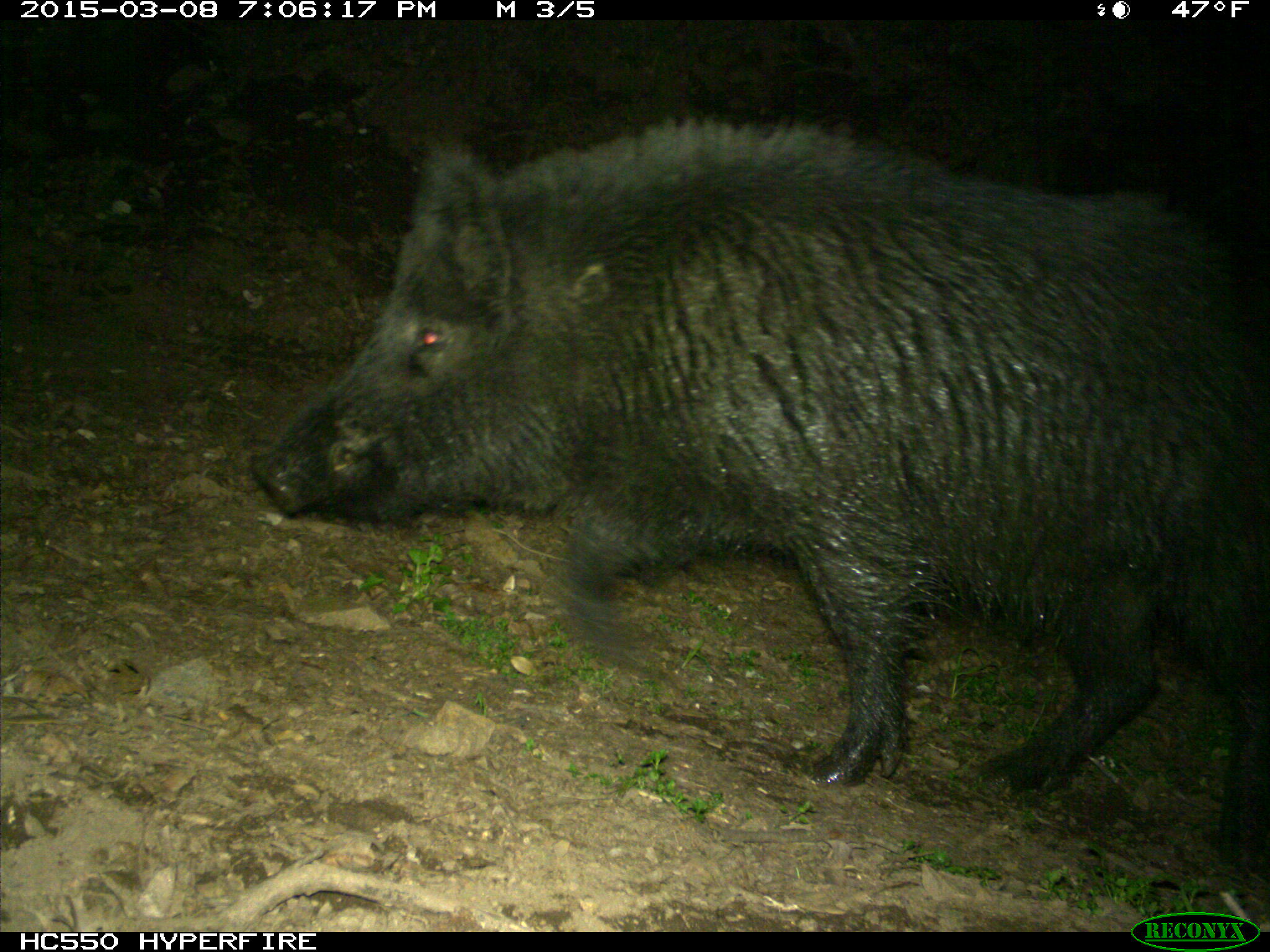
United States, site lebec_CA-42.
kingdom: Animalia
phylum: Chordata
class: Mammalia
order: Artiodactyla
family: Suidae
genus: Sus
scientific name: Sus scrofa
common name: wild boar